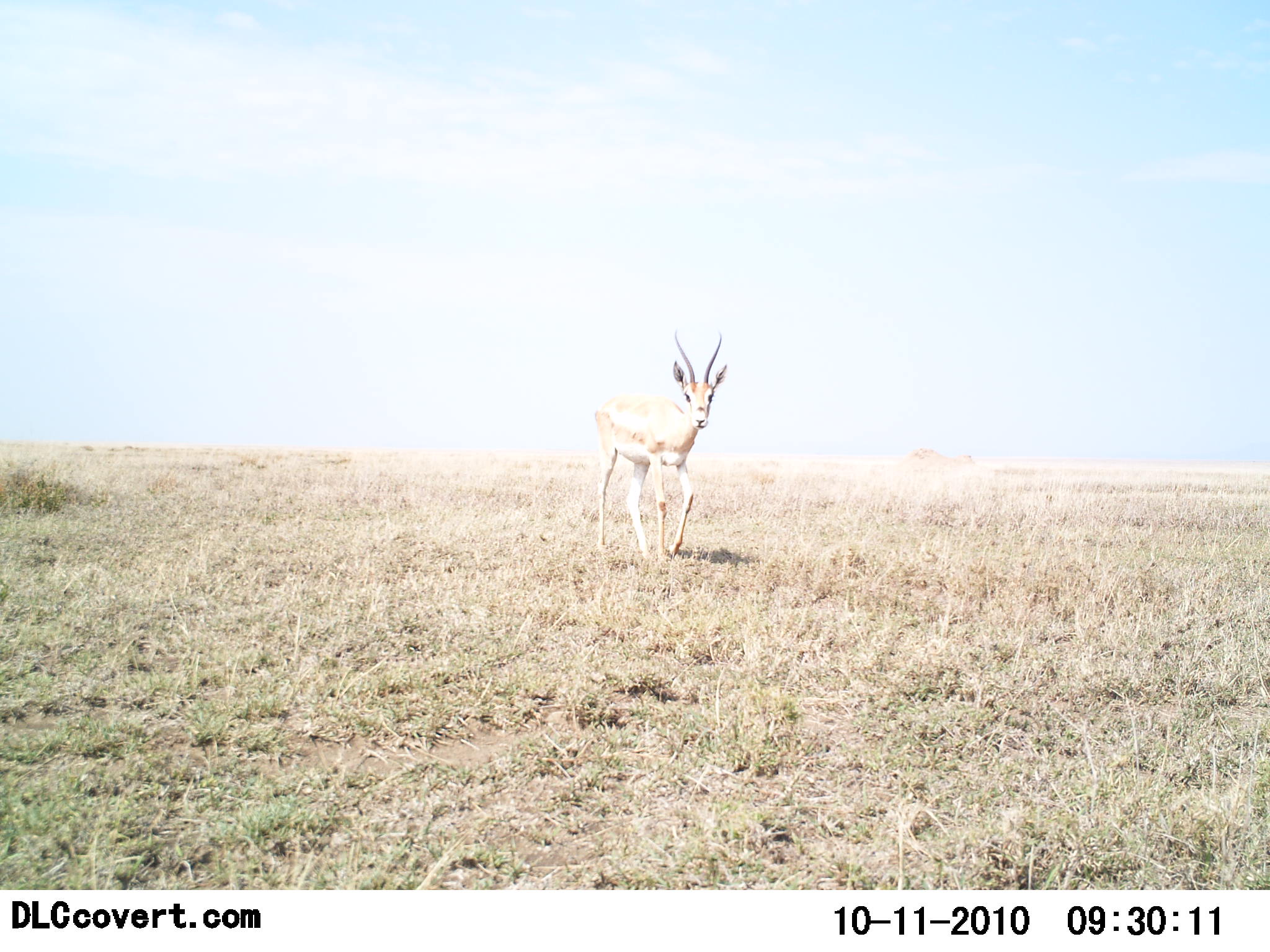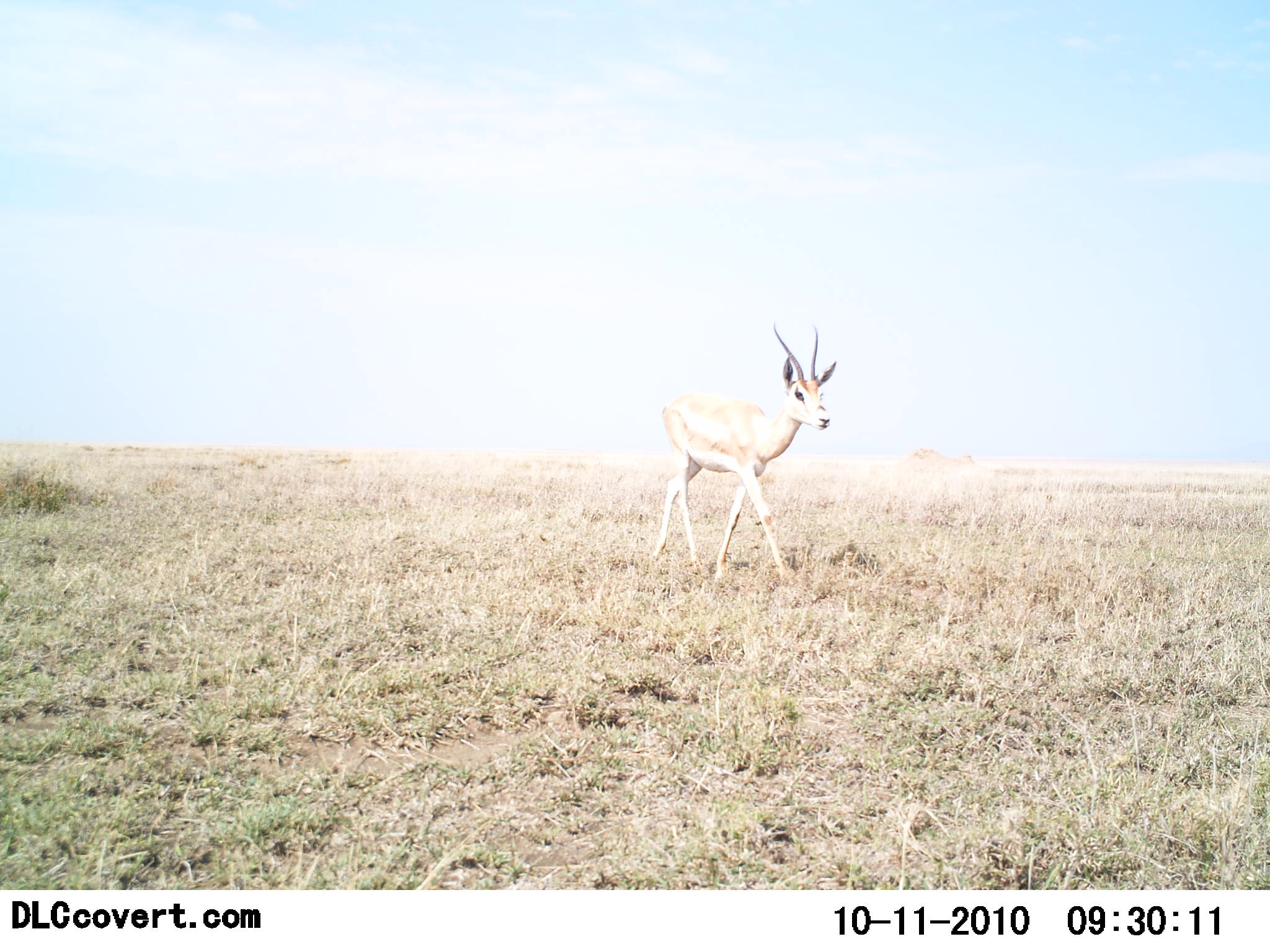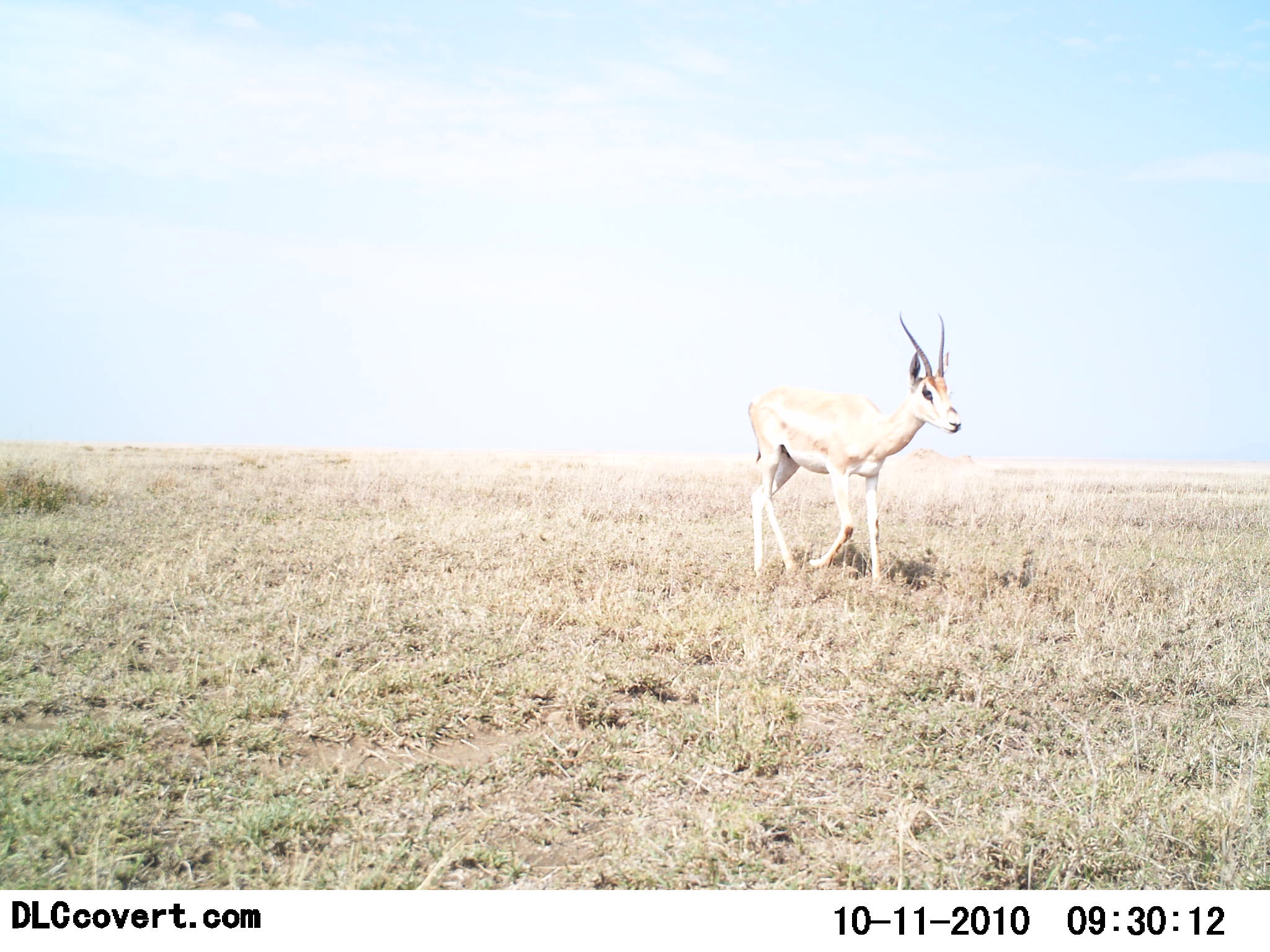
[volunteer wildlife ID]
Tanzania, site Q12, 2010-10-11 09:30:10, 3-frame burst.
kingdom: Animalia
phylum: Chordata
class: Mammalia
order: Artiodactyla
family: Bovidae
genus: Nanger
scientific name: Nanger granti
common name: grant's gazelle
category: gazellegrants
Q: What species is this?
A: Gazellegrants (grant's gazelle) (Nanger granti).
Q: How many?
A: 1.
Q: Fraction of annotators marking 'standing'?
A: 7%.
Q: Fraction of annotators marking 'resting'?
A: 0%.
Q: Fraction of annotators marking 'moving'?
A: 93%.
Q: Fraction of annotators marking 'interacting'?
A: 0%.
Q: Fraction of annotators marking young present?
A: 0%.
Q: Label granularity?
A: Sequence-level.